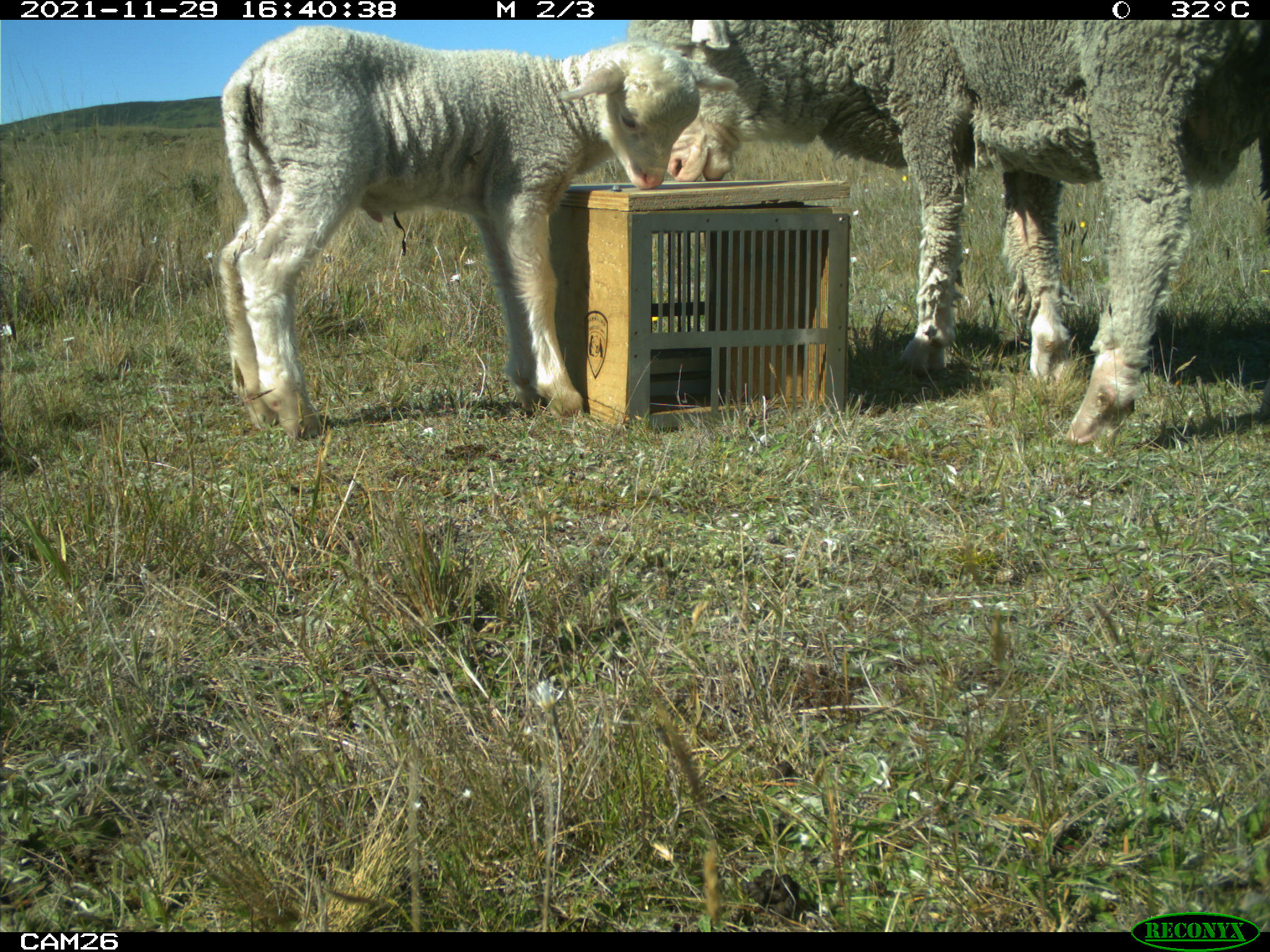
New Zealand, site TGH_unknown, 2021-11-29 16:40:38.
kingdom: Animalia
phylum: Chordata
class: Mammalia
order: Artiodactyla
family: Bovidae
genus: Ovis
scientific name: Ovis aries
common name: domestic sheep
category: sheep